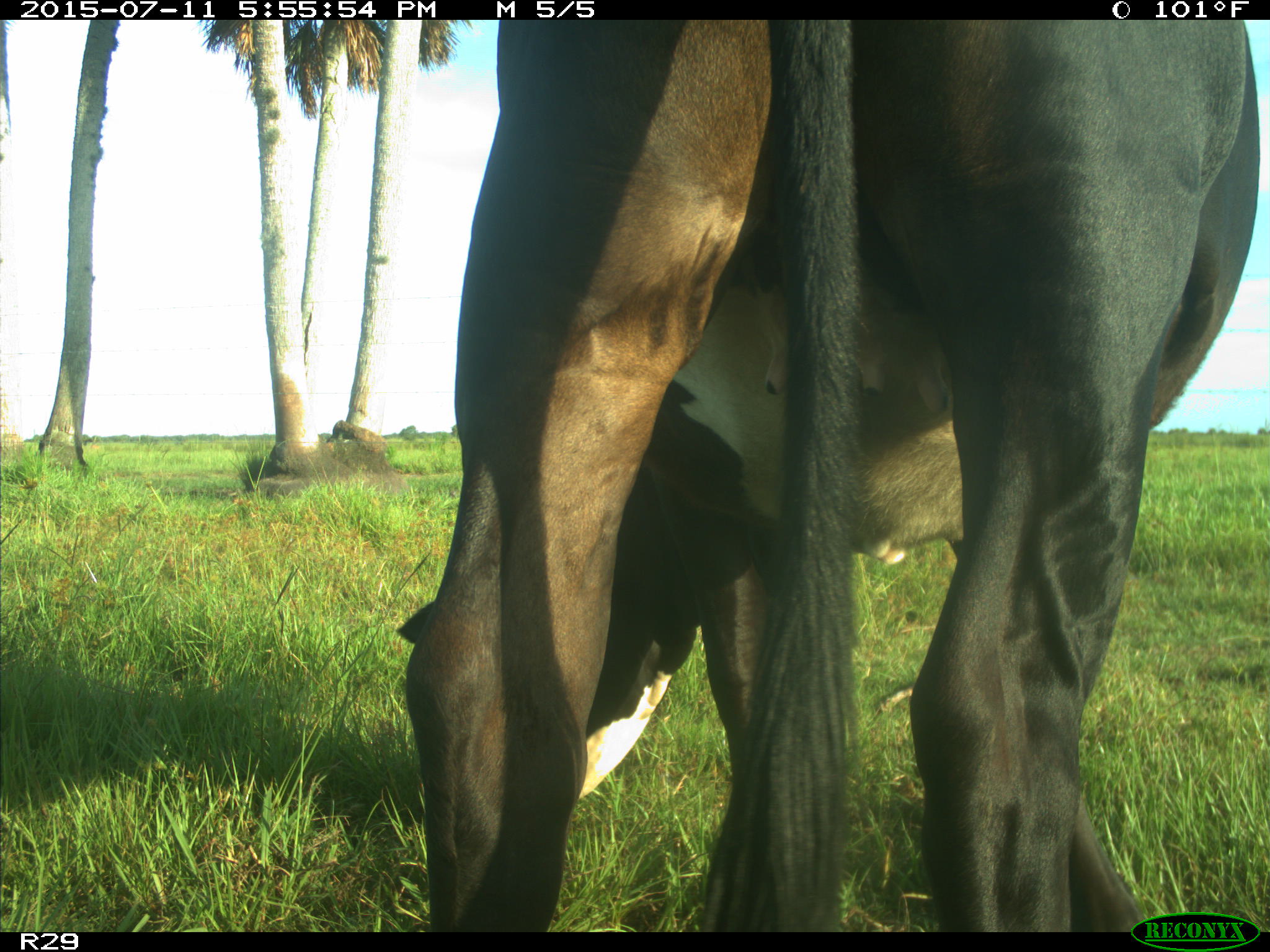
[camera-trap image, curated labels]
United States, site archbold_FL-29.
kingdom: Animalia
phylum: Chordata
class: Mammalia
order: Artiodactyla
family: Bovidae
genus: Bos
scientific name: Bos taurus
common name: domestic cow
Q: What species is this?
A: Bos taurus (domestic cow).